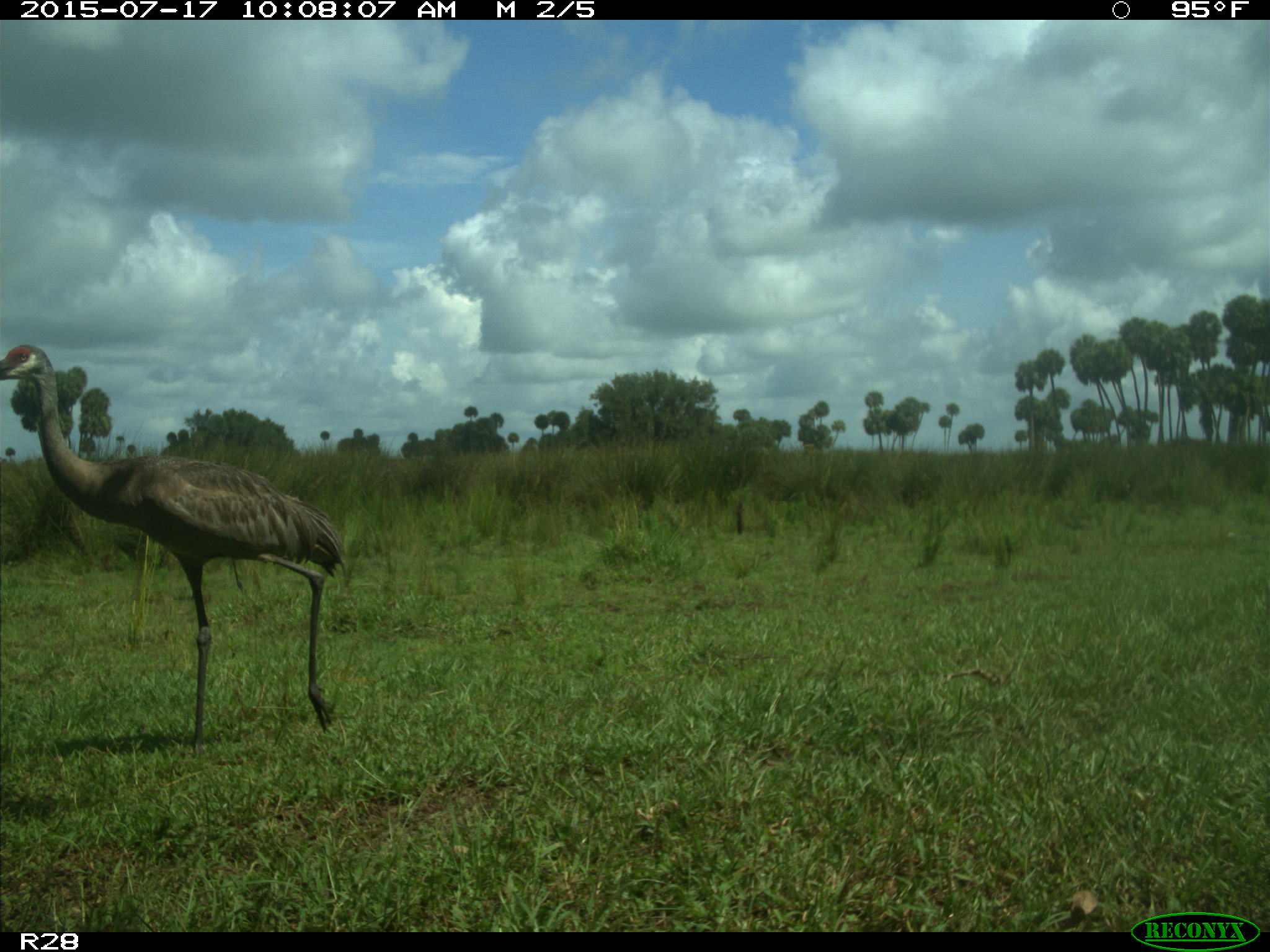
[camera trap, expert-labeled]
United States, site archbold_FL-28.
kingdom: Animalia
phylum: Chordata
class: Aves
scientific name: Aves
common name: birds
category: unidentified bird